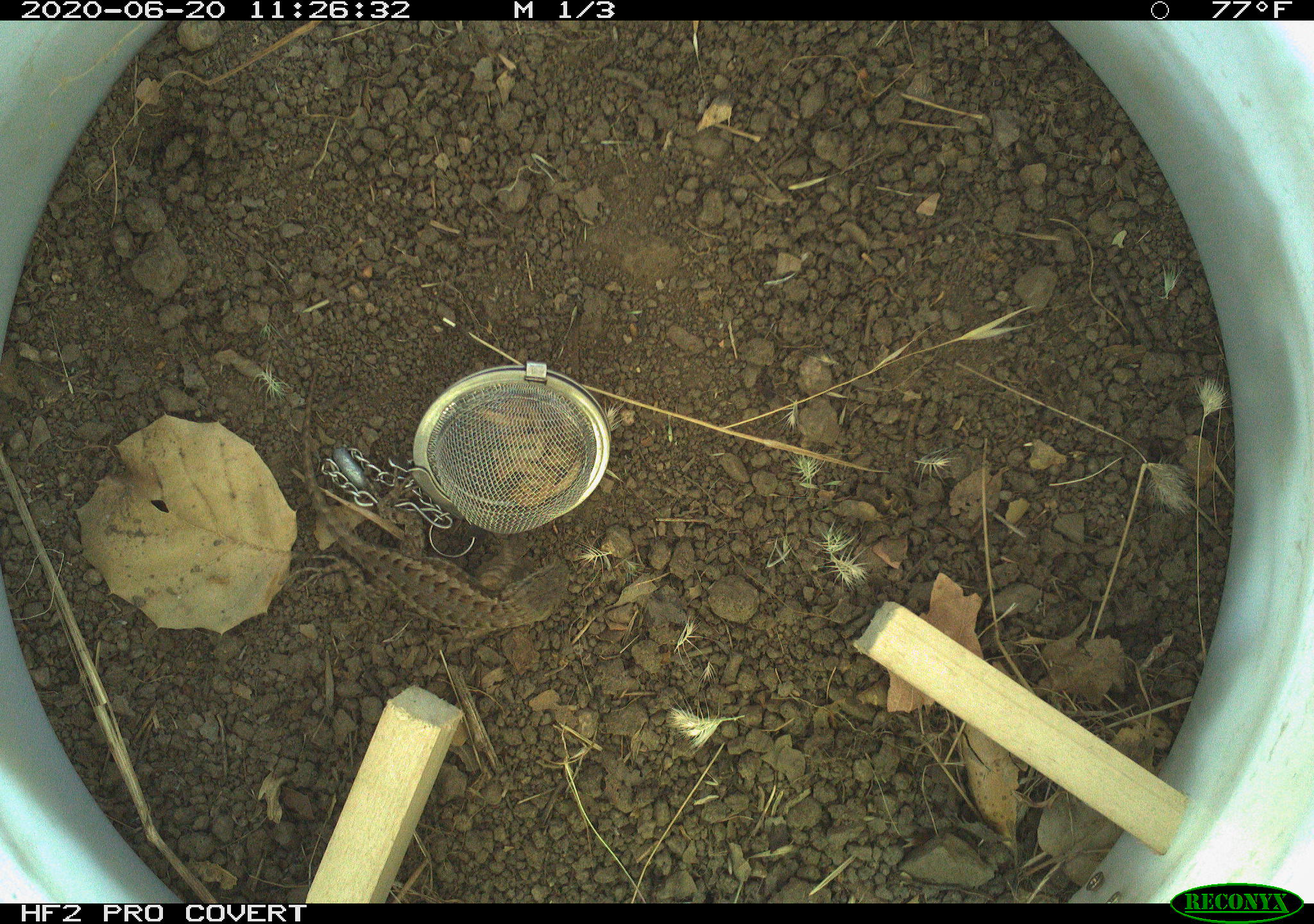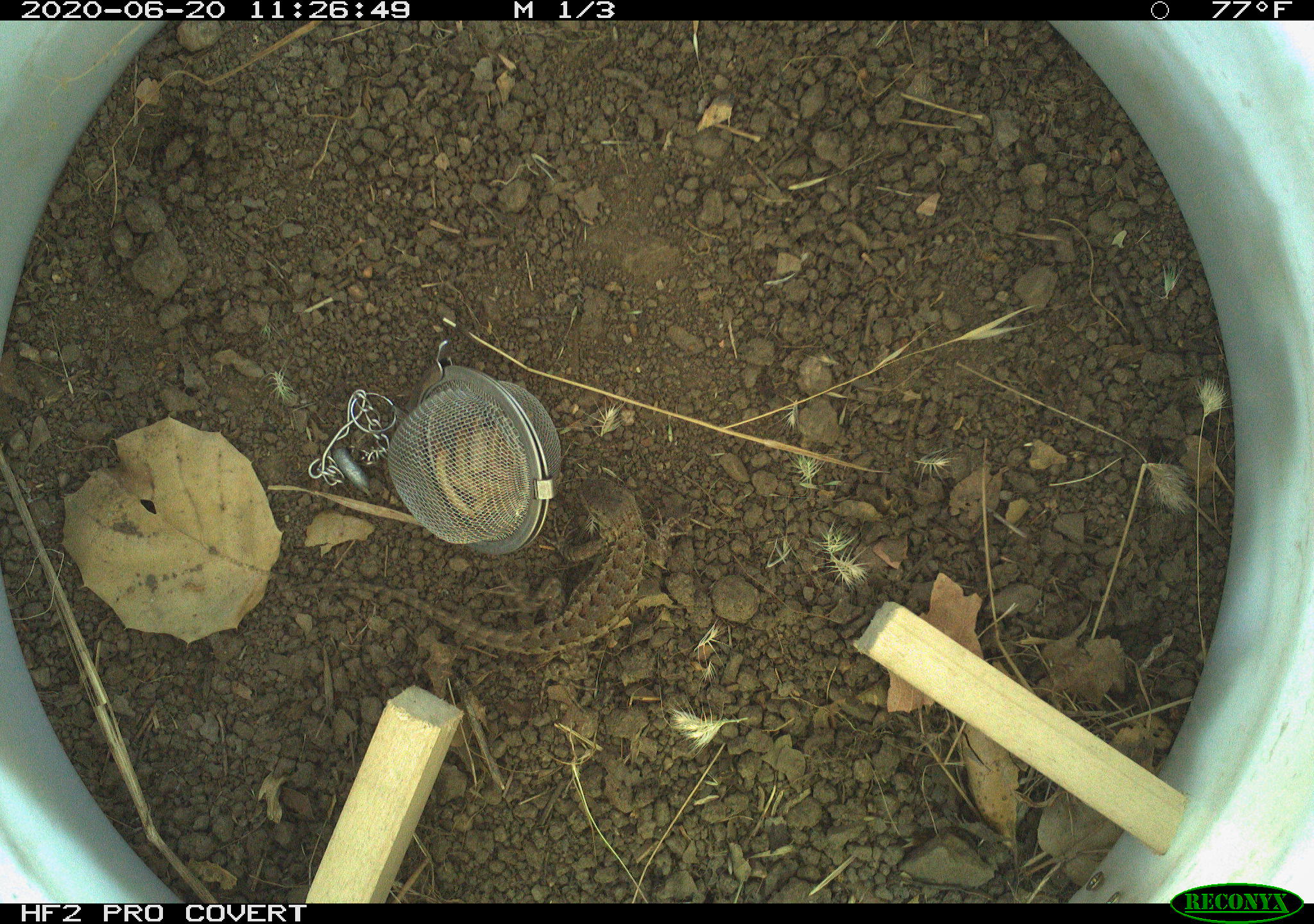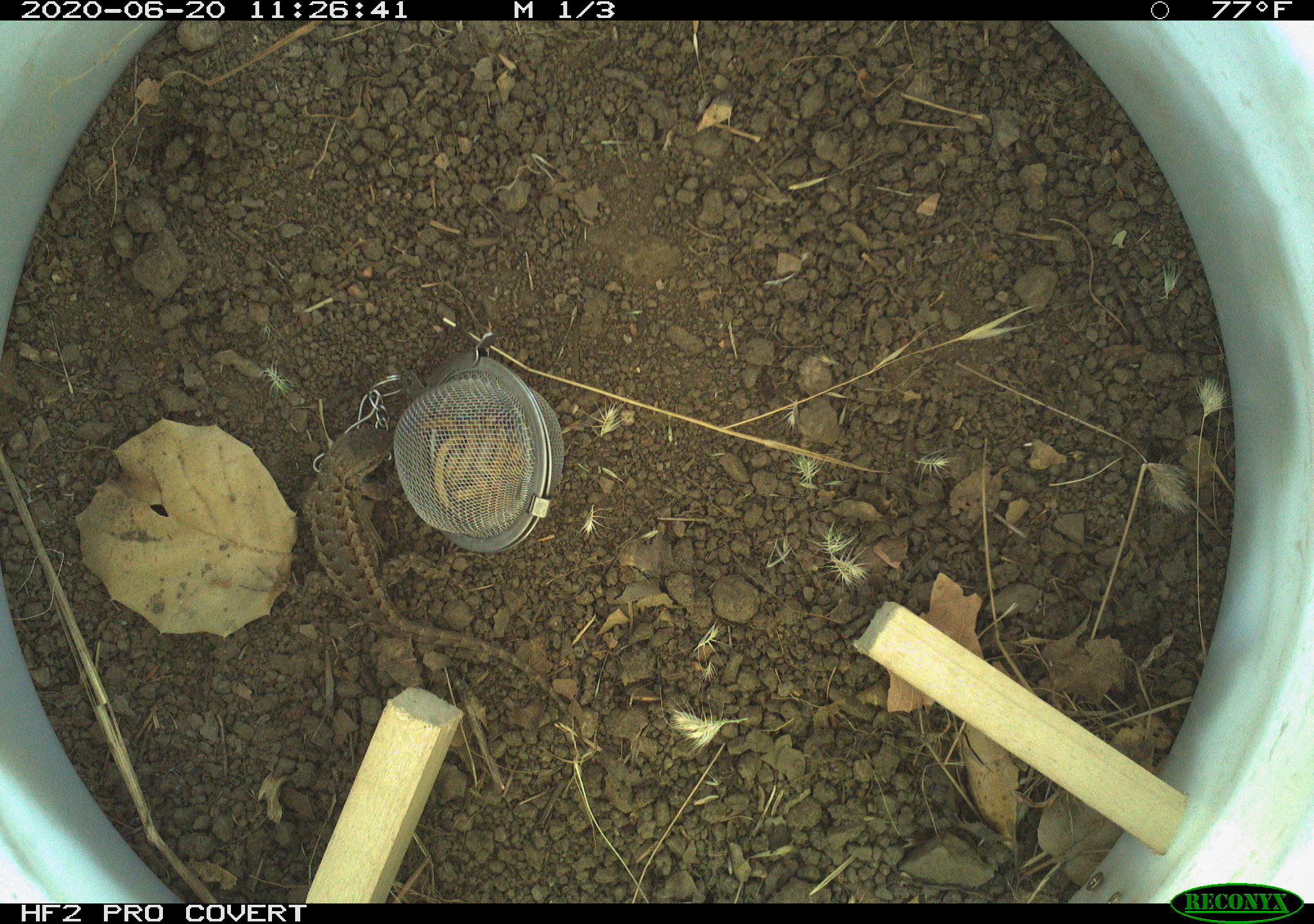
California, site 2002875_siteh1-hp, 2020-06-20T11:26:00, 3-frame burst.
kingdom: Animalia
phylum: Chordata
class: Reptilia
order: Squamata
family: Phrynosomatidae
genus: Sceloporus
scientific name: Sceloporus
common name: spiny lizards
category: sceloporus species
Sceloporus species (spiny lizards) (Sceloporus).